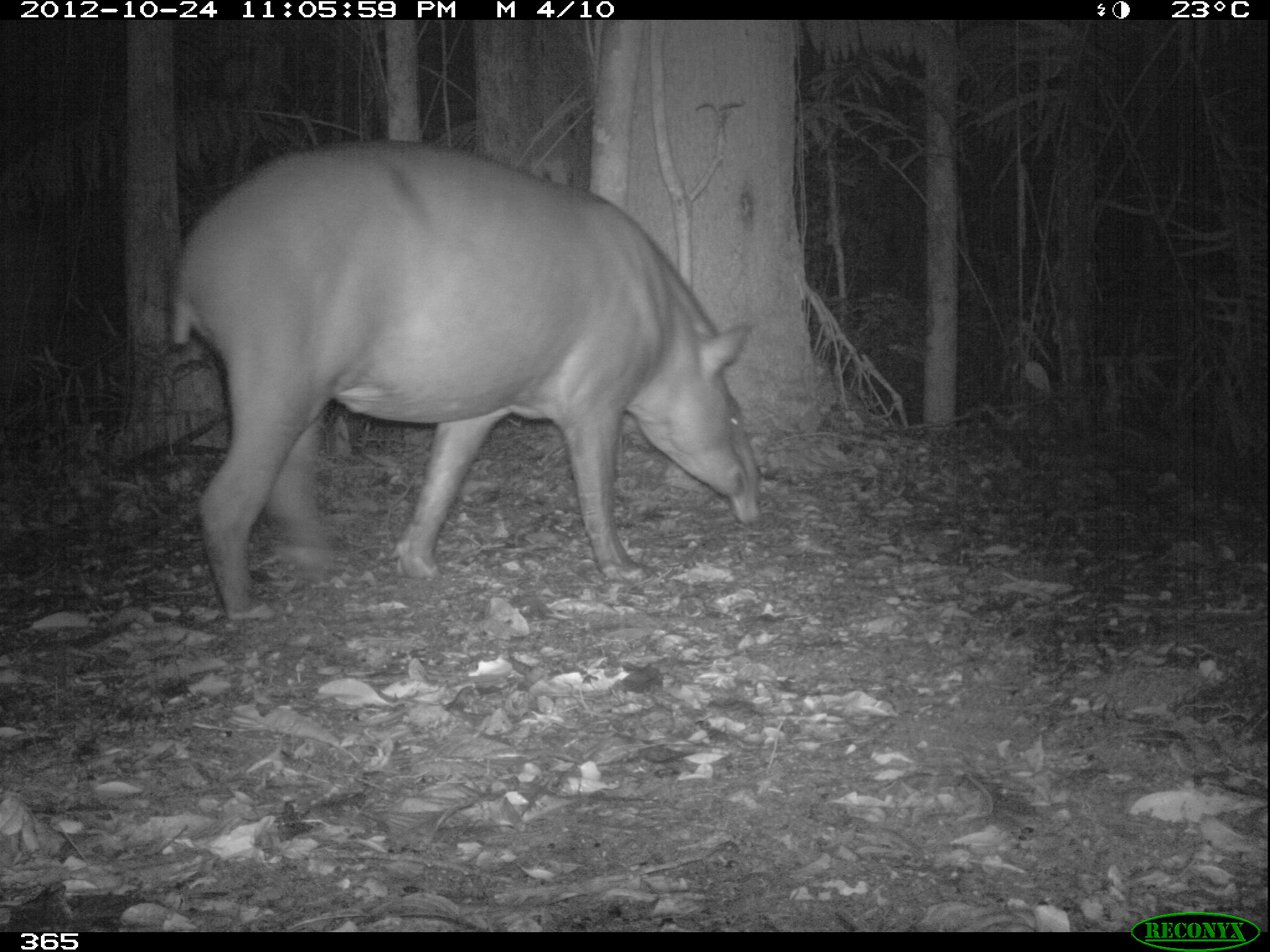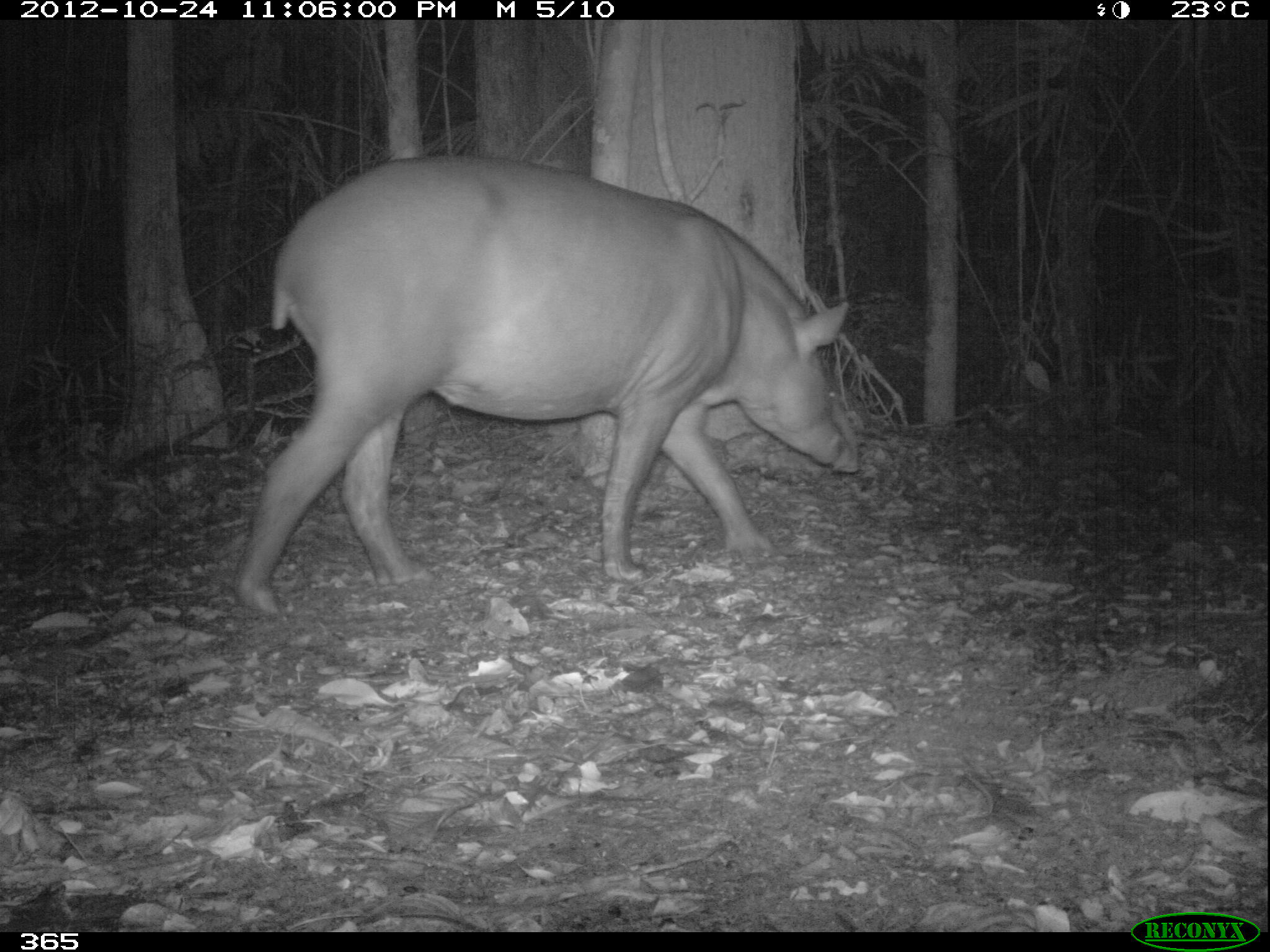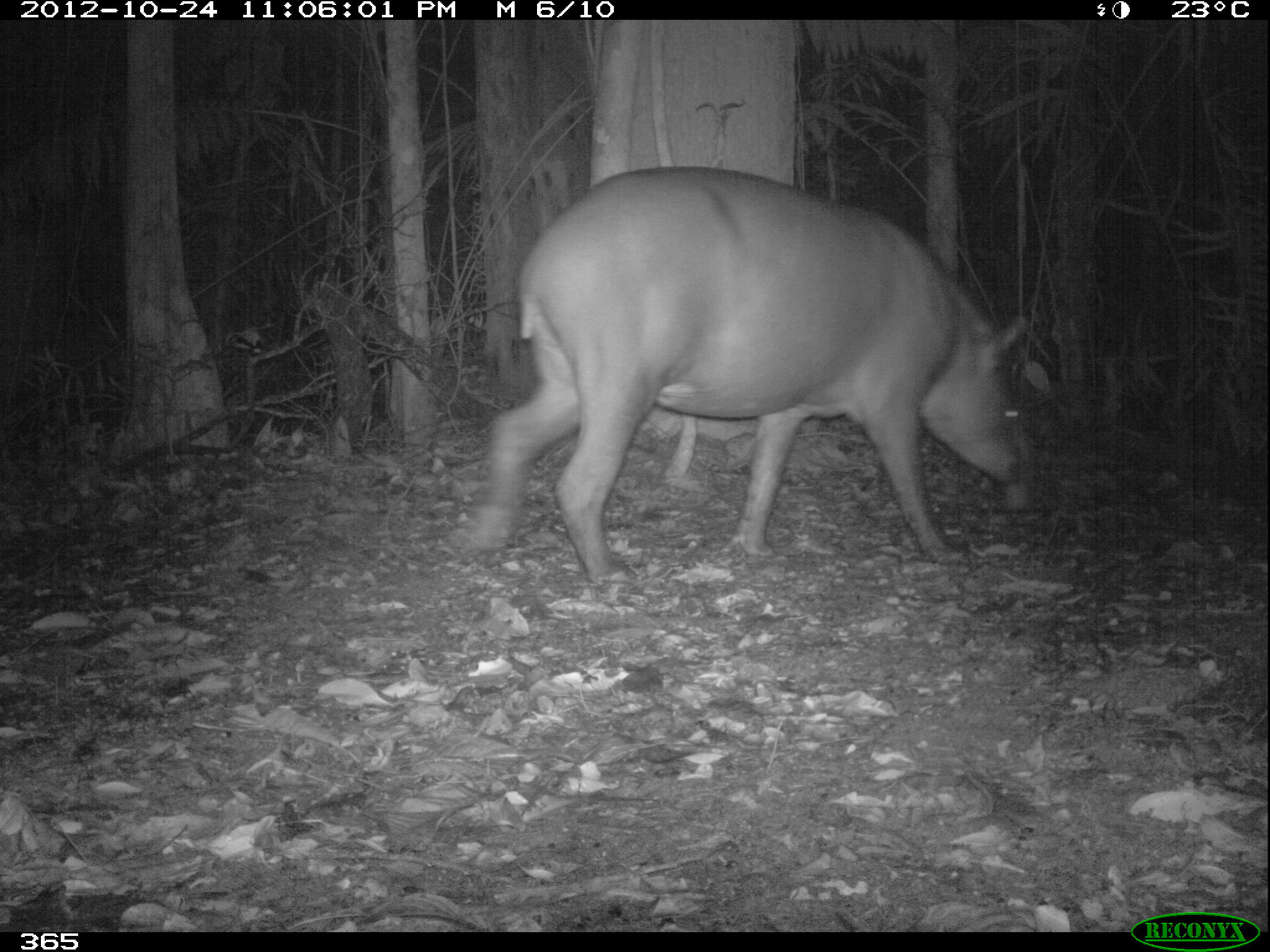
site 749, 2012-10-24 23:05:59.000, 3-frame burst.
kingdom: Animalia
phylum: Chordata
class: Mammalia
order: Perissodactyla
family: Tapiridae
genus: Tapirus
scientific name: Tapirus terrestris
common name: south american tapir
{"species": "Tapirus terrestris (south american tapir)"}